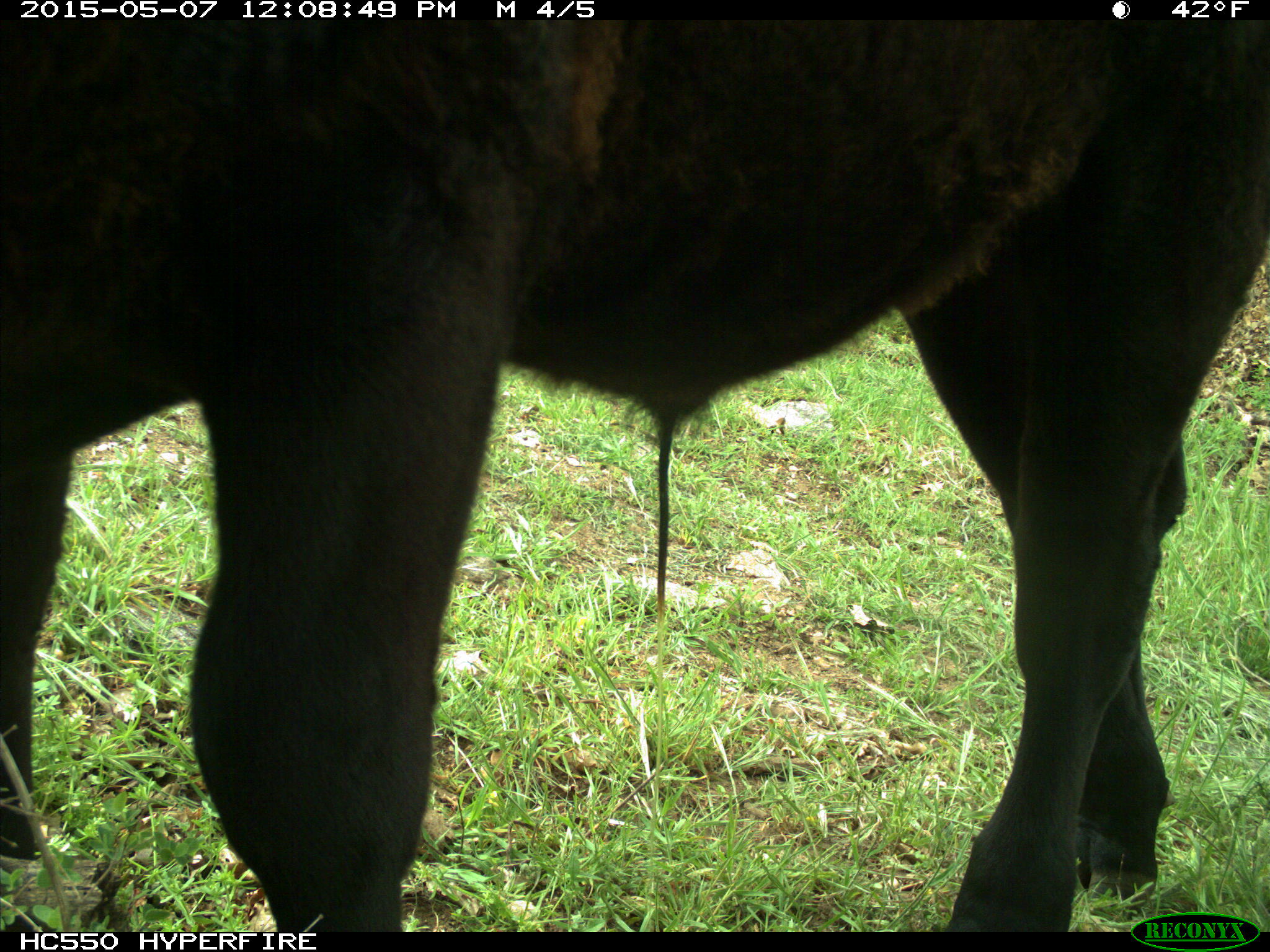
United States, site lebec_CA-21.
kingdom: Animalia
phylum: Chordata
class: Mammalia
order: Artiodactyla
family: Bovidae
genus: Bos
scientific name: Bos taurus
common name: domestic cow